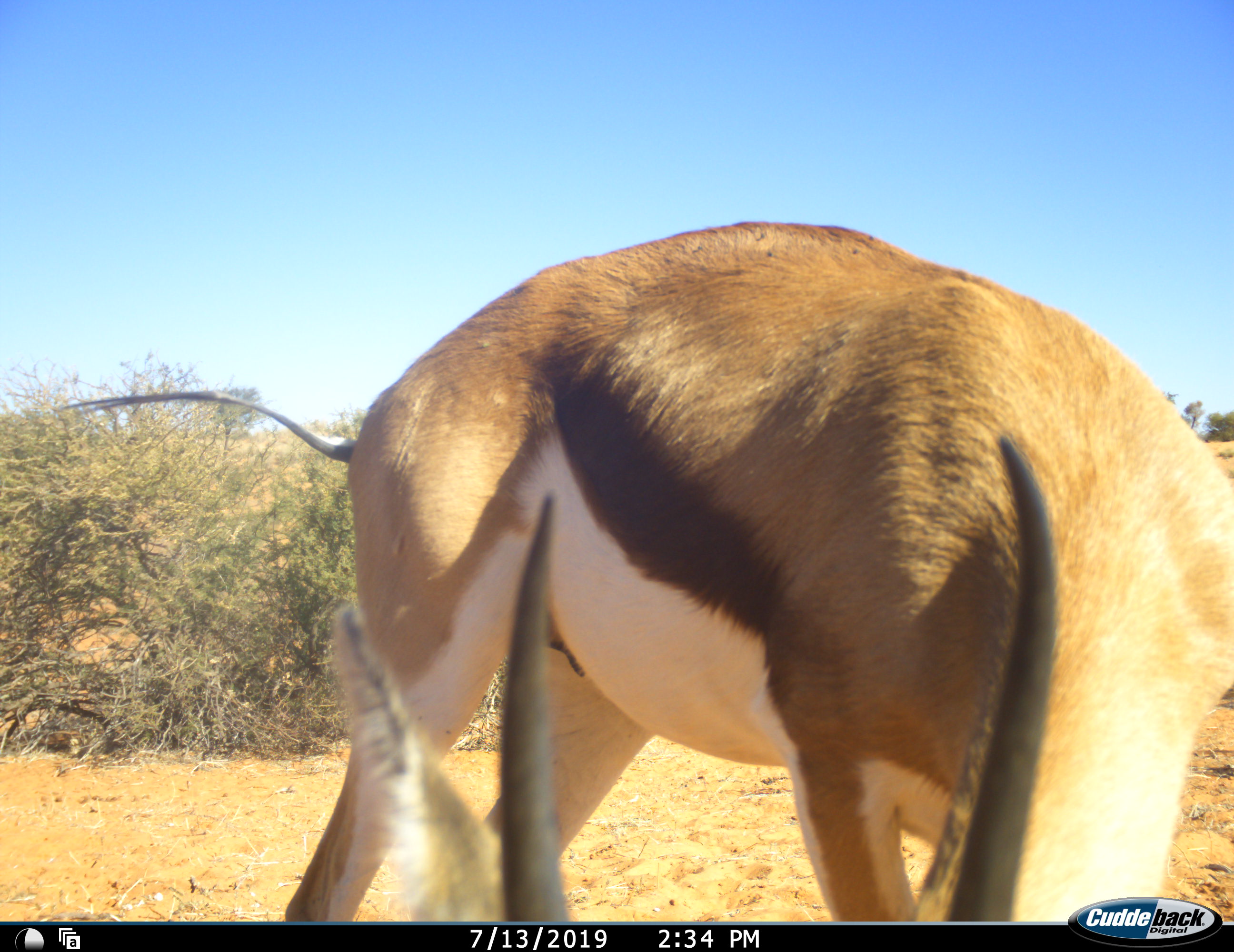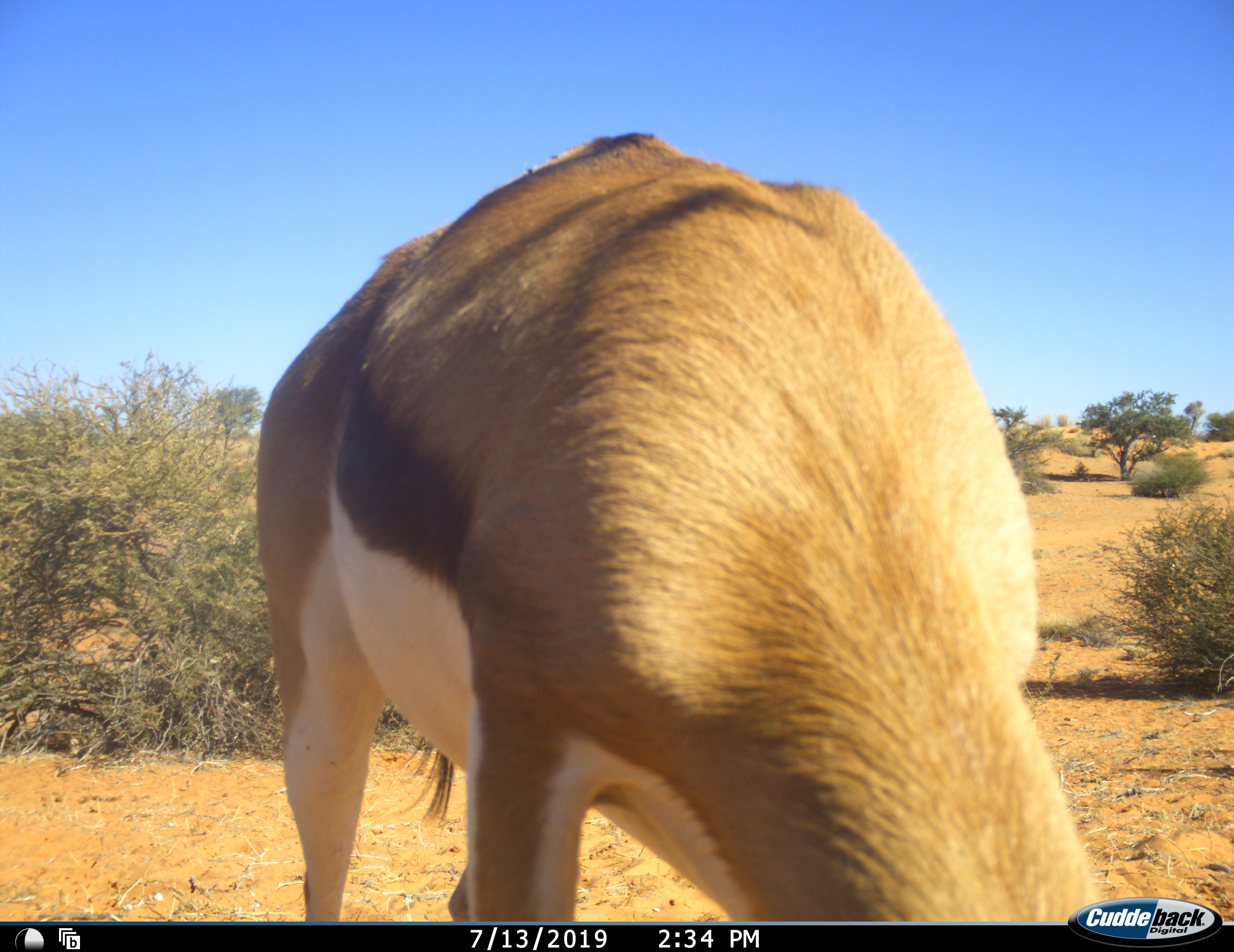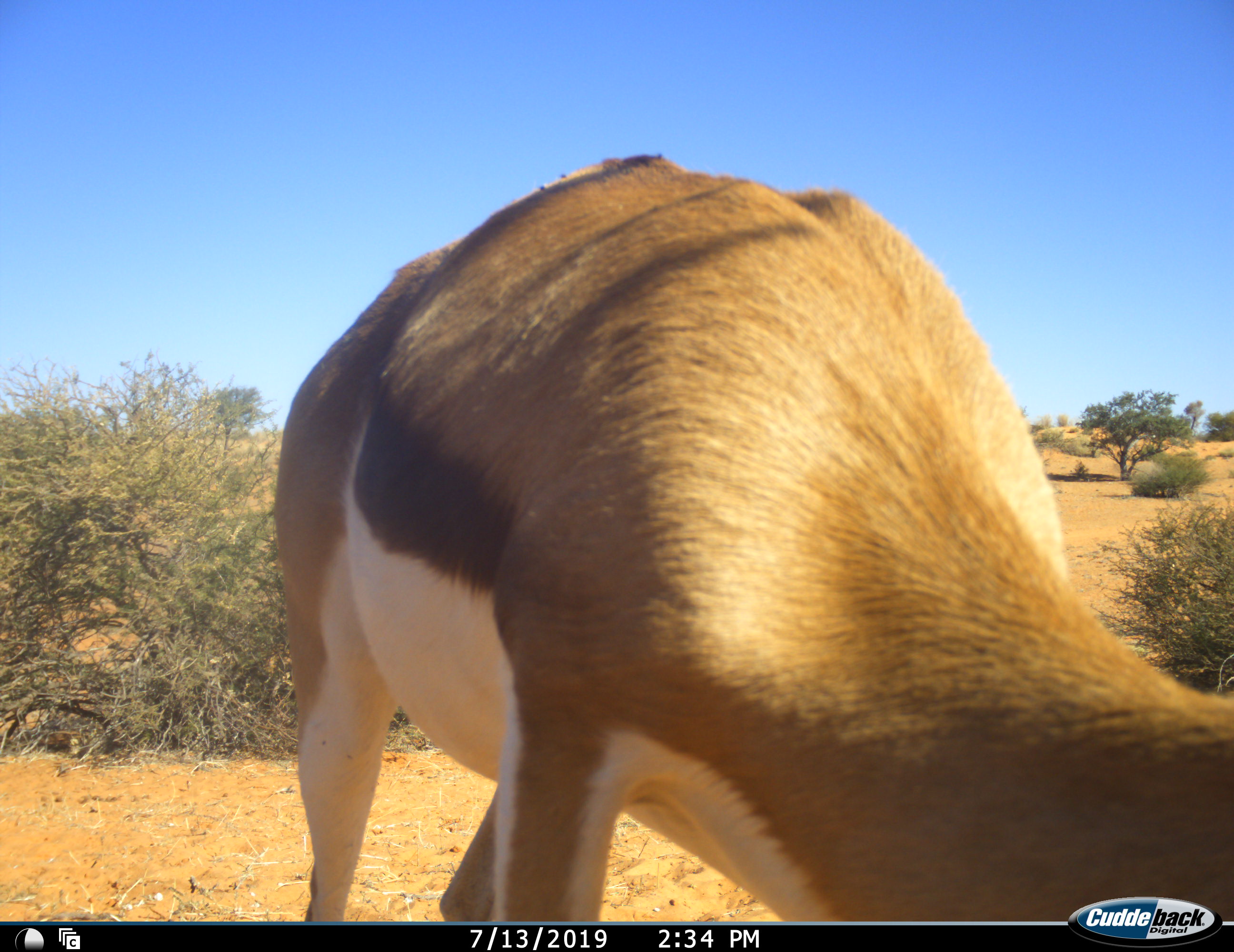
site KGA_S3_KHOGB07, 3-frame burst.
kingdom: Animalia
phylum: Chordata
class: Mammalia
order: Artiodactyla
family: Bovidae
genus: Antidorcas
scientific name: Antidorcas marsupialis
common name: springbok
Springbok (Antidorcas marsupialis), count 1. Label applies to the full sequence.